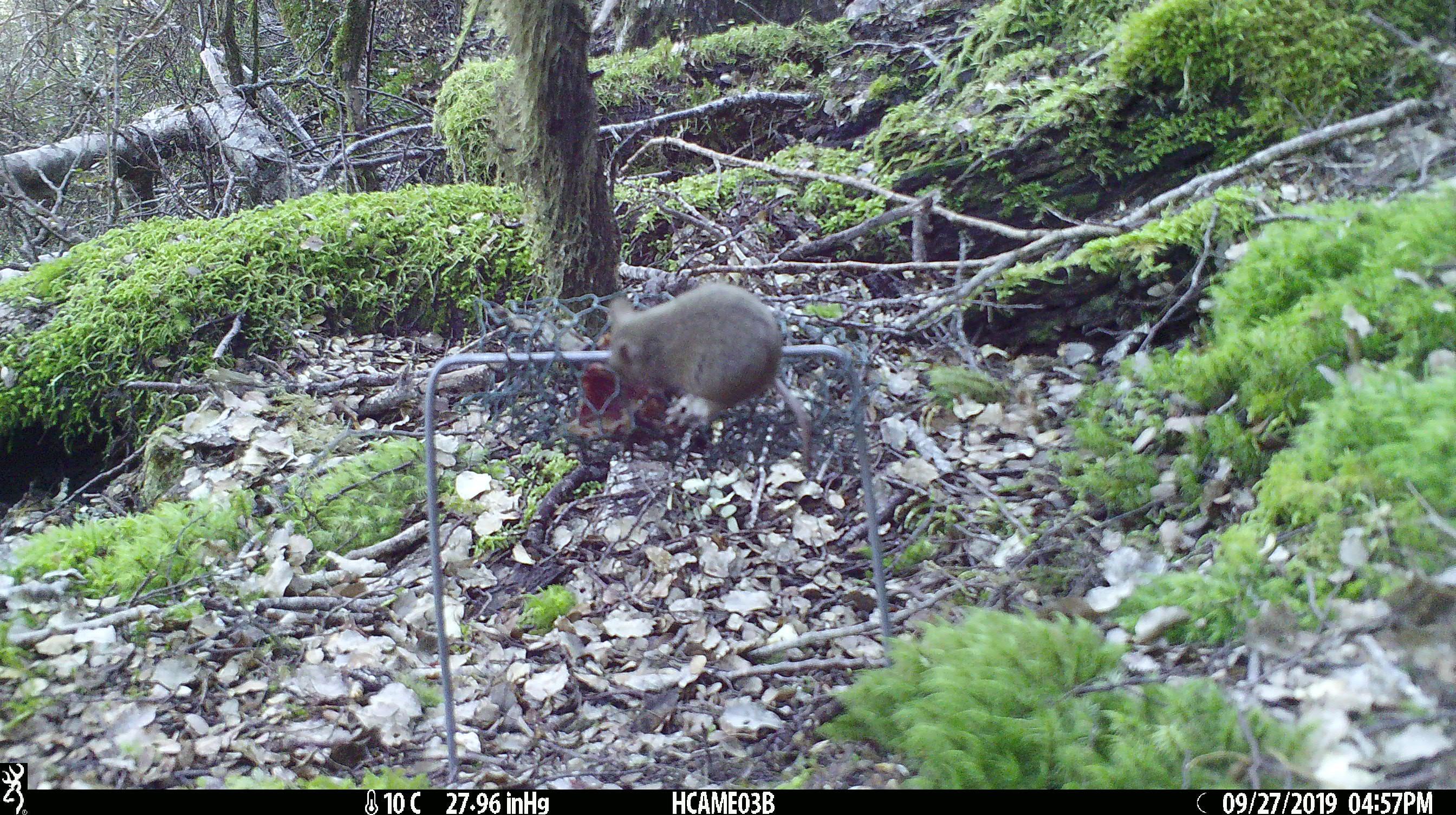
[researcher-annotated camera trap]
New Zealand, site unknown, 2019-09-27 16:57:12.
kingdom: Animalia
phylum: Chordata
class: Mammalia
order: Rodentia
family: Muridae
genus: Mus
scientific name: Mus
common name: mouse